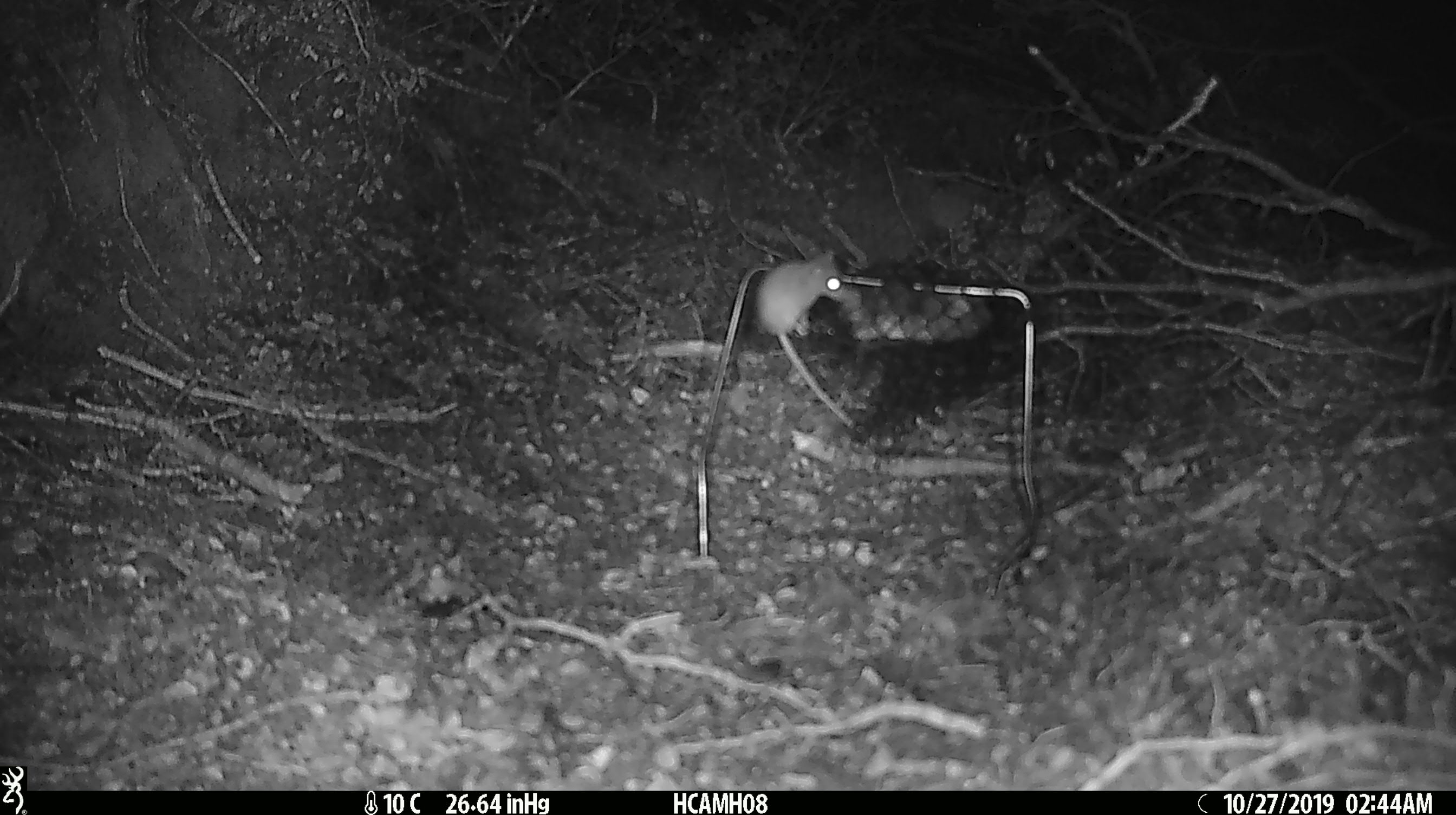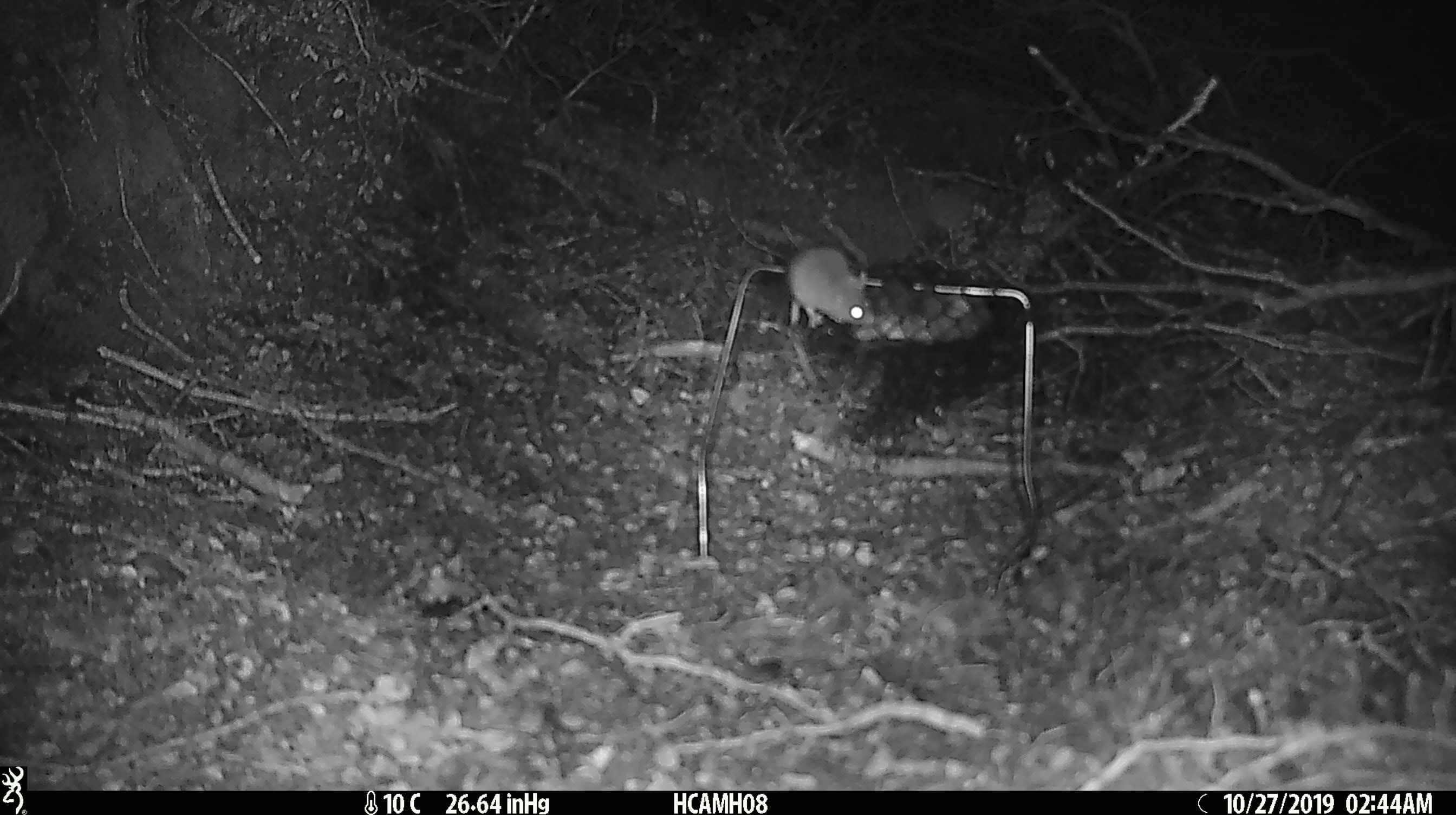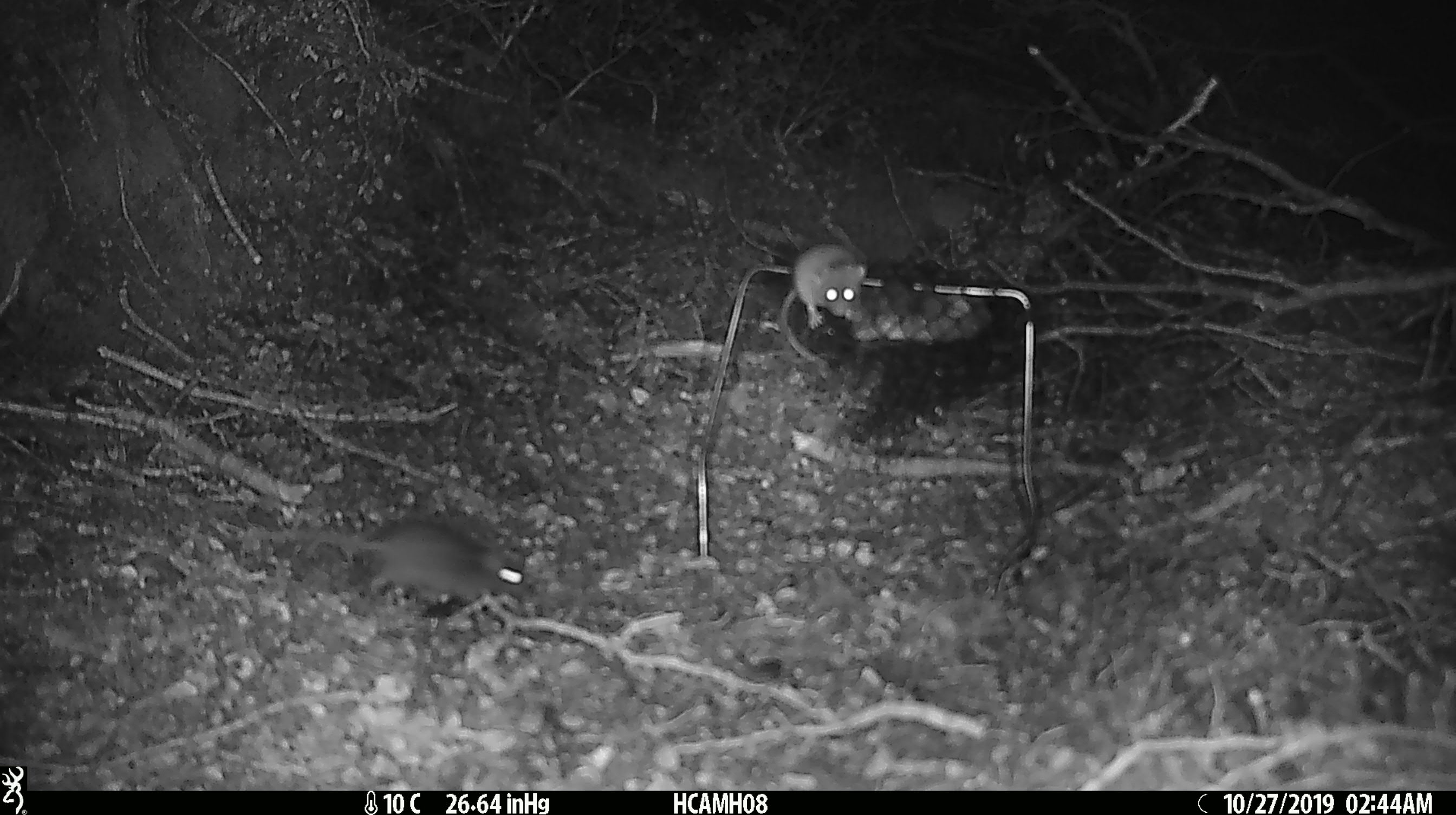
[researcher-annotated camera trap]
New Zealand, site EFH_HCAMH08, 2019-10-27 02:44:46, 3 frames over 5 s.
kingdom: Animalia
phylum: Chordata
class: Mammalia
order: Rodentia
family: Muridae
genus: Mus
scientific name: Mus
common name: mouse